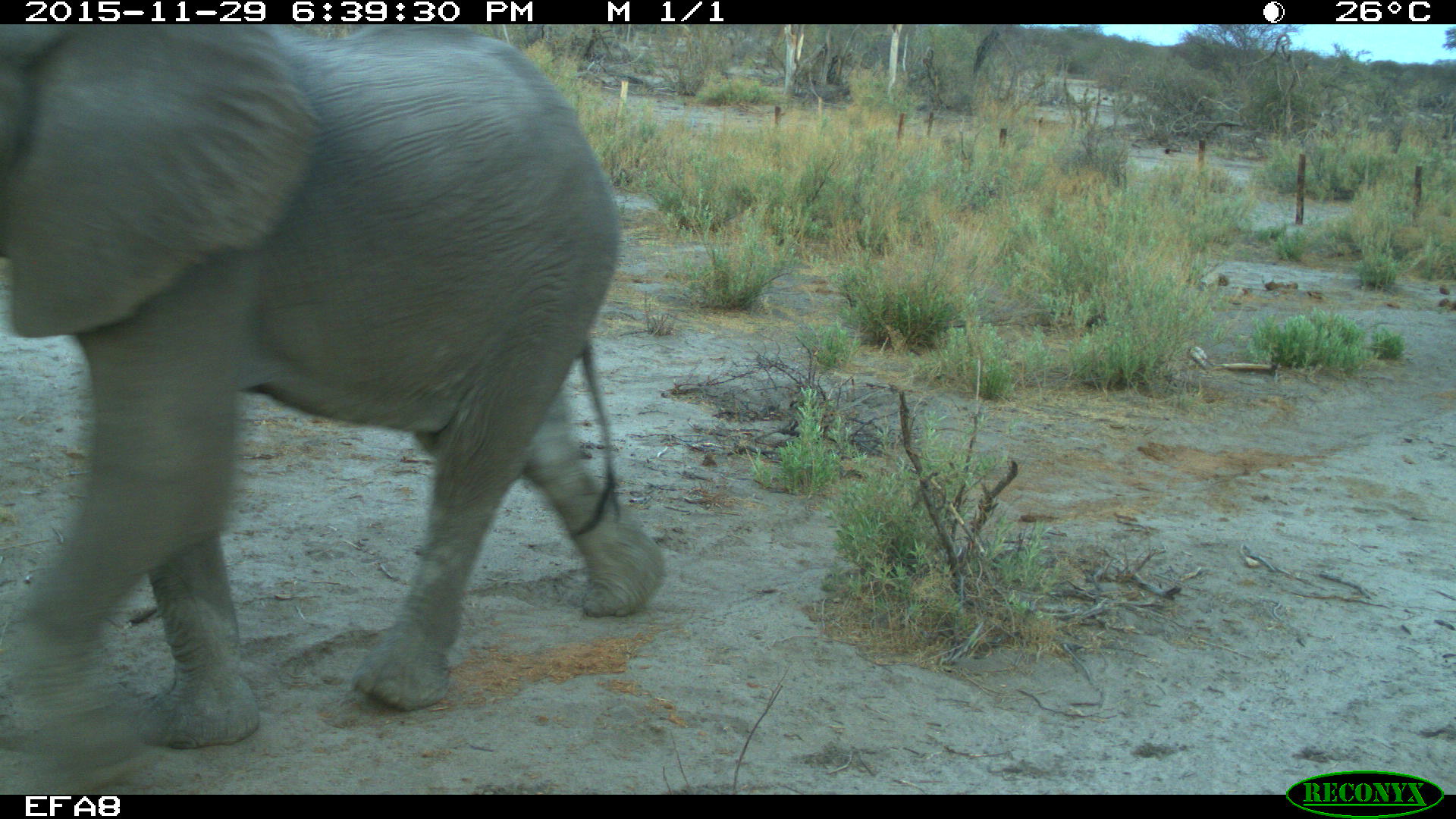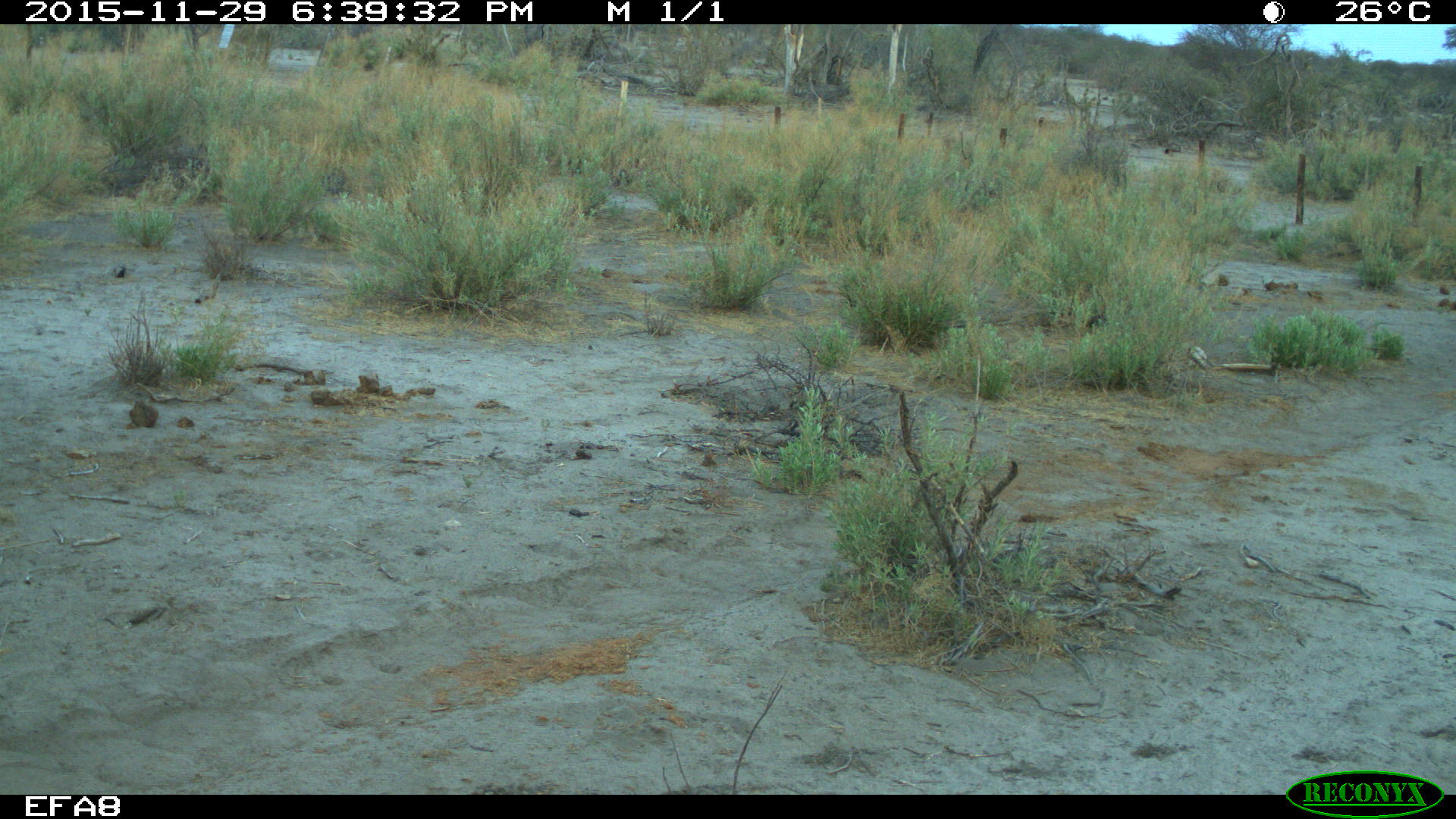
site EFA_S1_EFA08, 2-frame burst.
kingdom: Animalia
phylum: Chordata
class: Mammalia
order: Proboscidea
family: Elephantidae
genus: Loxodonta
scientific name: Loxodonta africana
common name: african bush elephant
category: elephant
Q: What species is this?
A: Elephant (african bush elephant) (Loxodonta africana).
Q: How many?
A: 1.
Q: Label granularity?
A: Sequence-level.